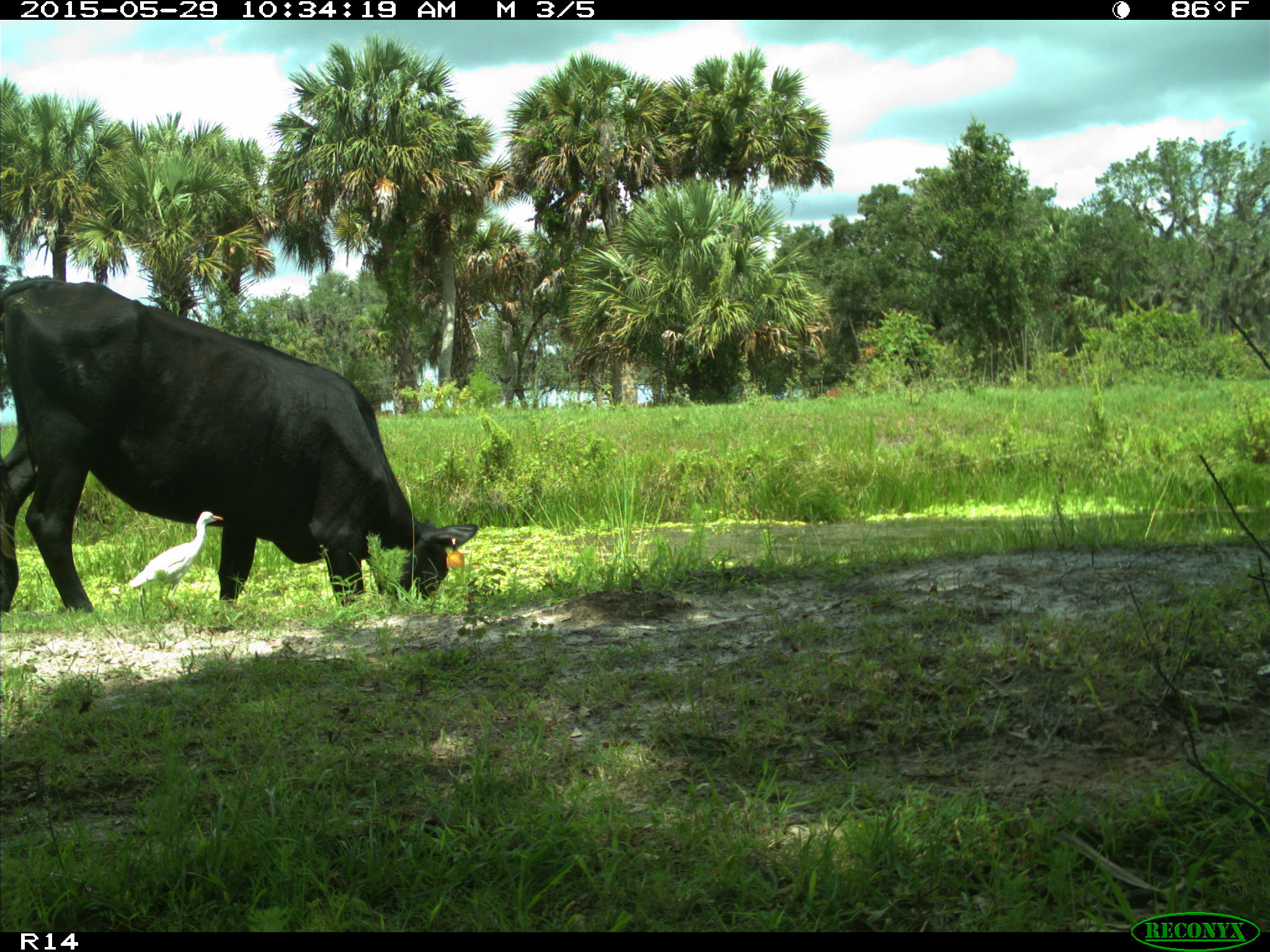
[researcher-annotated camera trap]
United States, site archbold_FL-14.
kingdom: Animalia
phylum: Chordata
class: Mammalia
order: Artiodactyla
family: Bovidae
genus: Bos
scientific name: Bos taurus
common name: domestic cow